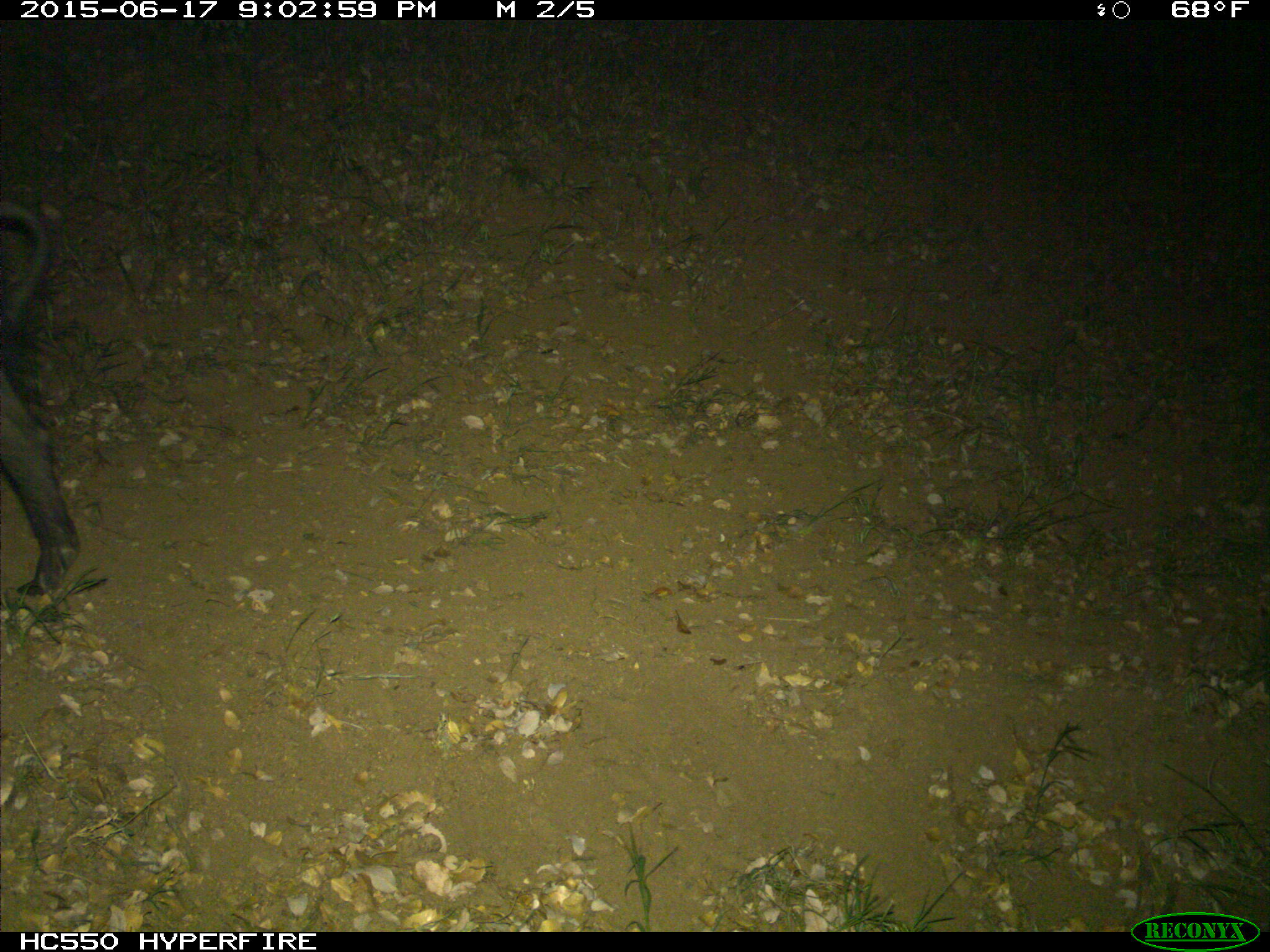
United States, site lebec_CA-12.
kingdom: Animalia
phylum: Chordata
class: Mammalia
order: Artiodactyla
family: Suidae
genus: Sus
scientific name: Sus scrofa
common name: wild boar